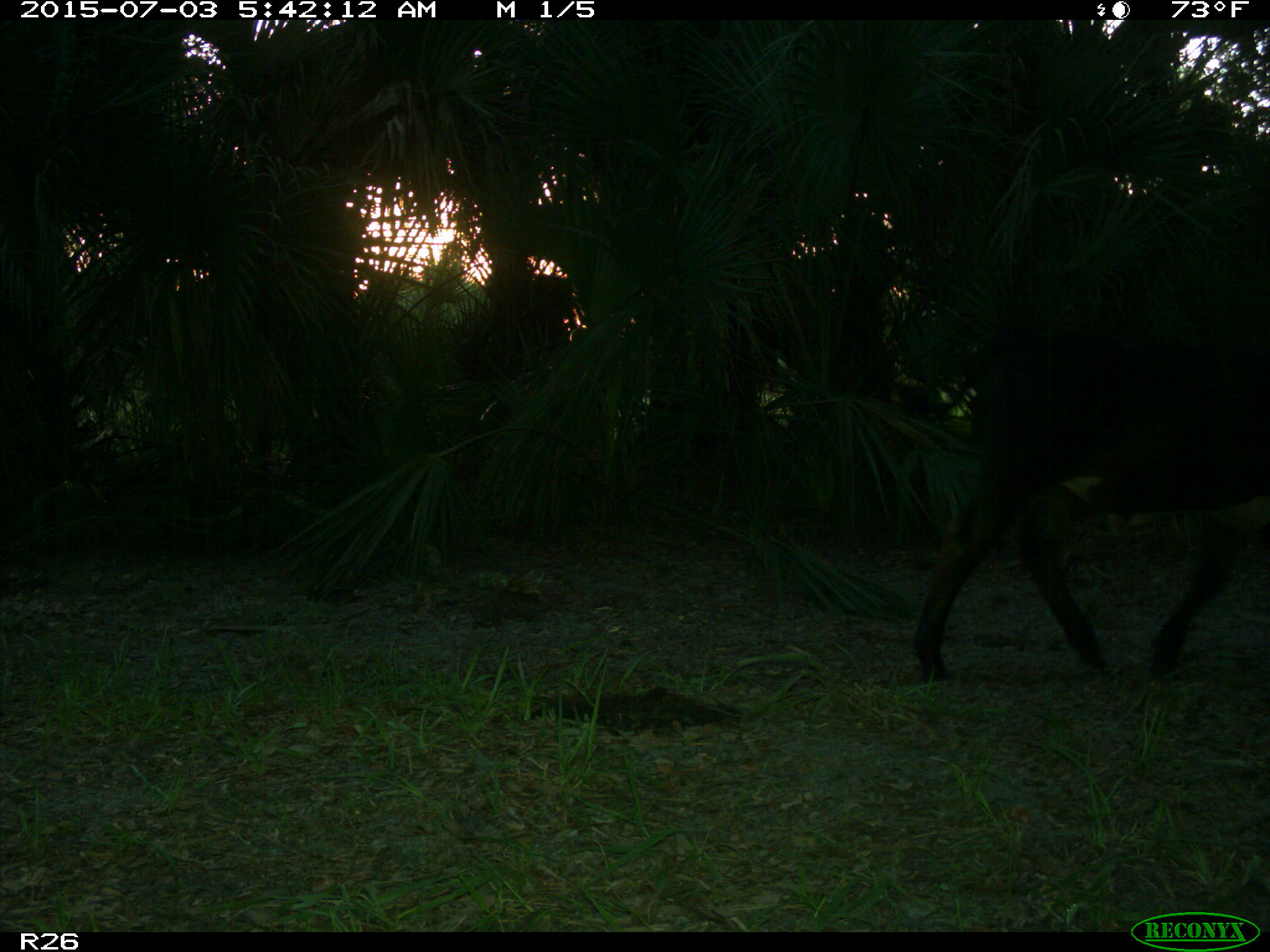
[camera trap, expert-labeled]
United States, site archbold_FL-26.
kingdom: Animalia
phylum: Chordata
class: Mammalia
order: Artiodactyla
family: Bovidae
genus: Bos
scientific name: Bos taurus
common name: domestic cow